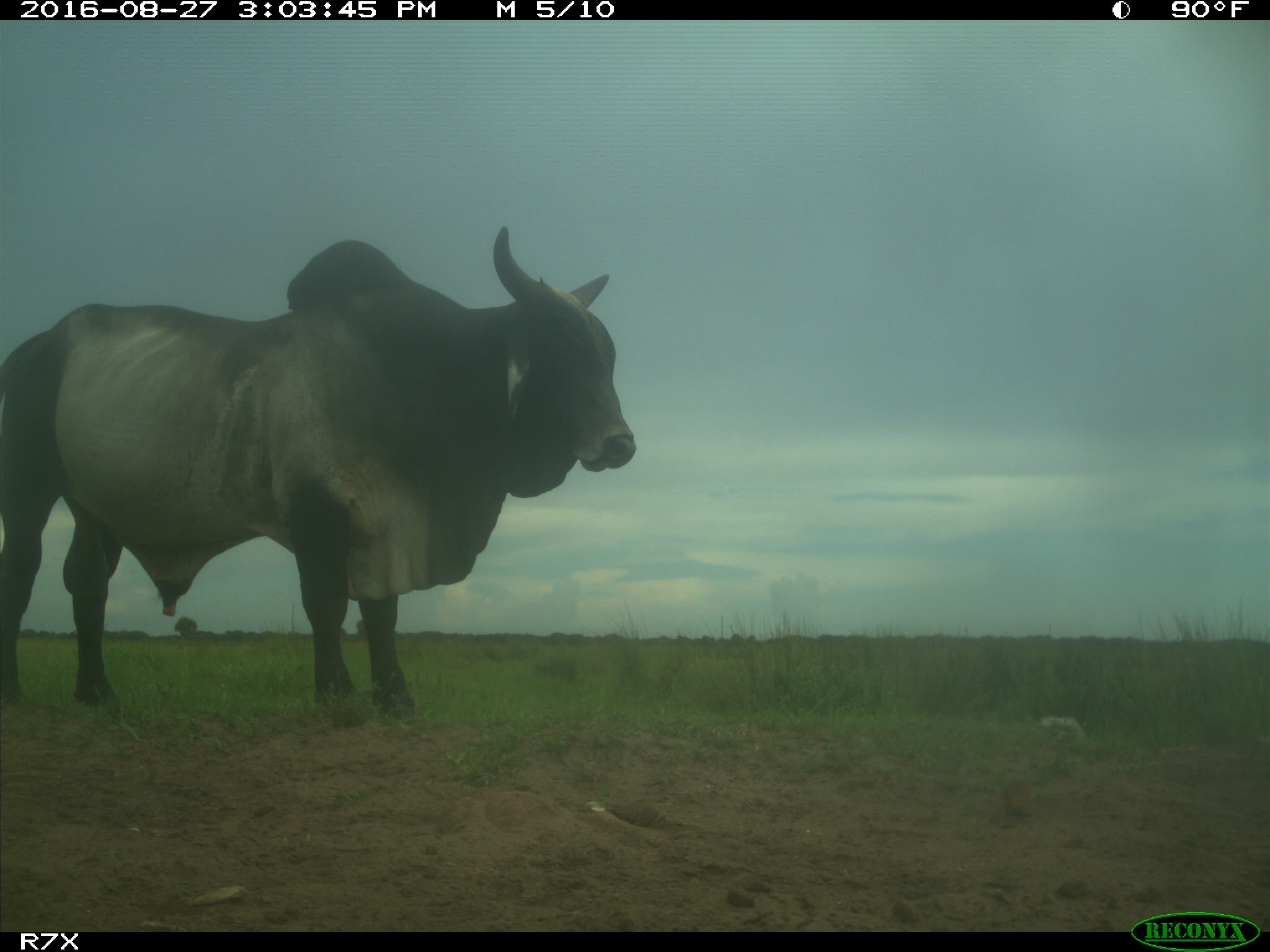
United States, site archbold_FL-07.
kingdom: Animalia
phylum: Chordata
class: Mammalia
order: Artiodactyla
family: Bovidae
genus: Bos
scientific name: Bos taurus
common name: domestic cow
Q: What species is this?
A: Bos taurus (domestic cow).